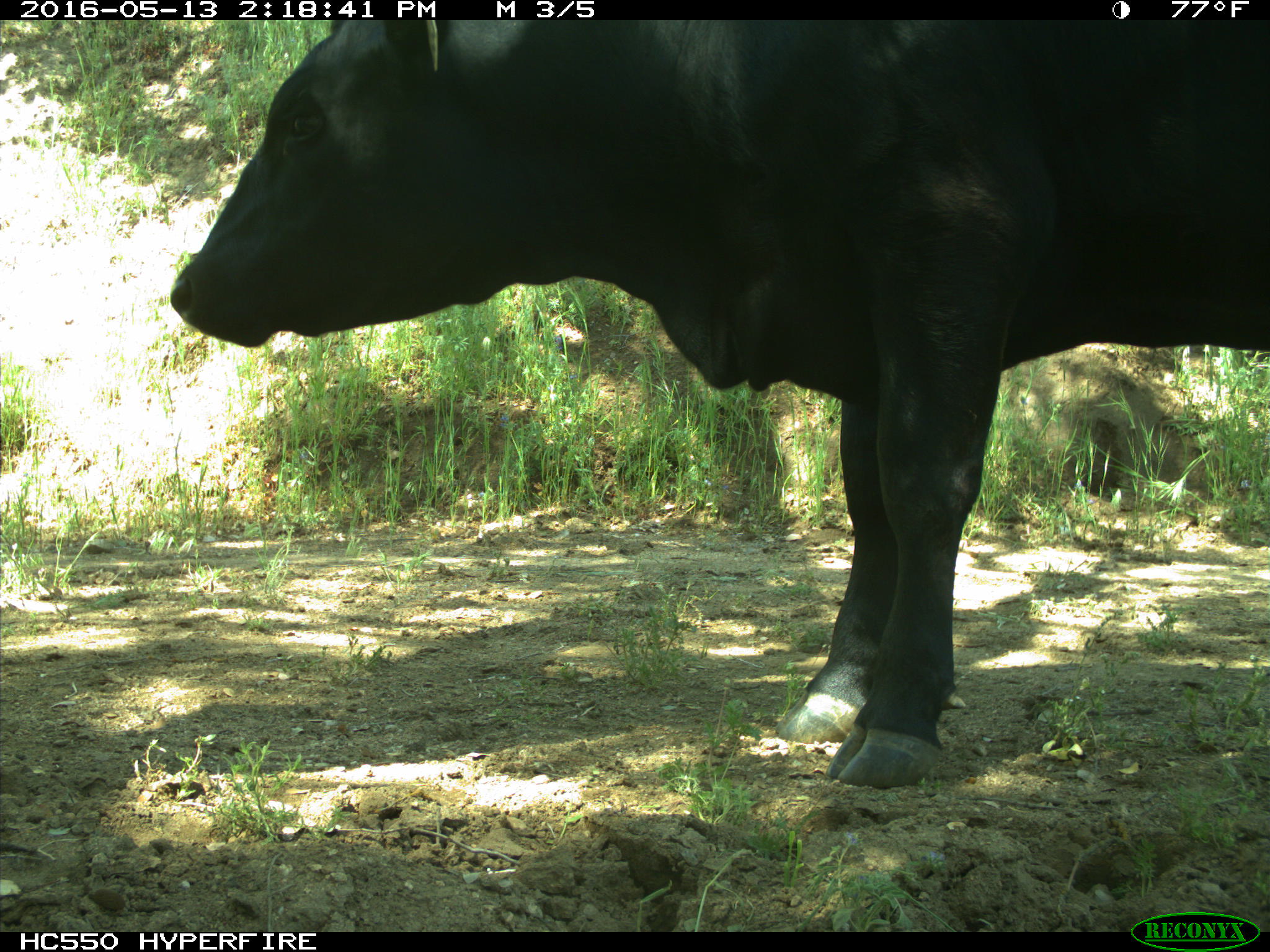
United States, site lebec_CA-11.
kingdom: Animalia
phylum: Chordata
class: Mammalia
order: Artiodactyla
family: Bovidae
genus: Bos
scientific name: Bos taurus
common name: domestic cow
Bos taurus (domestic cow).